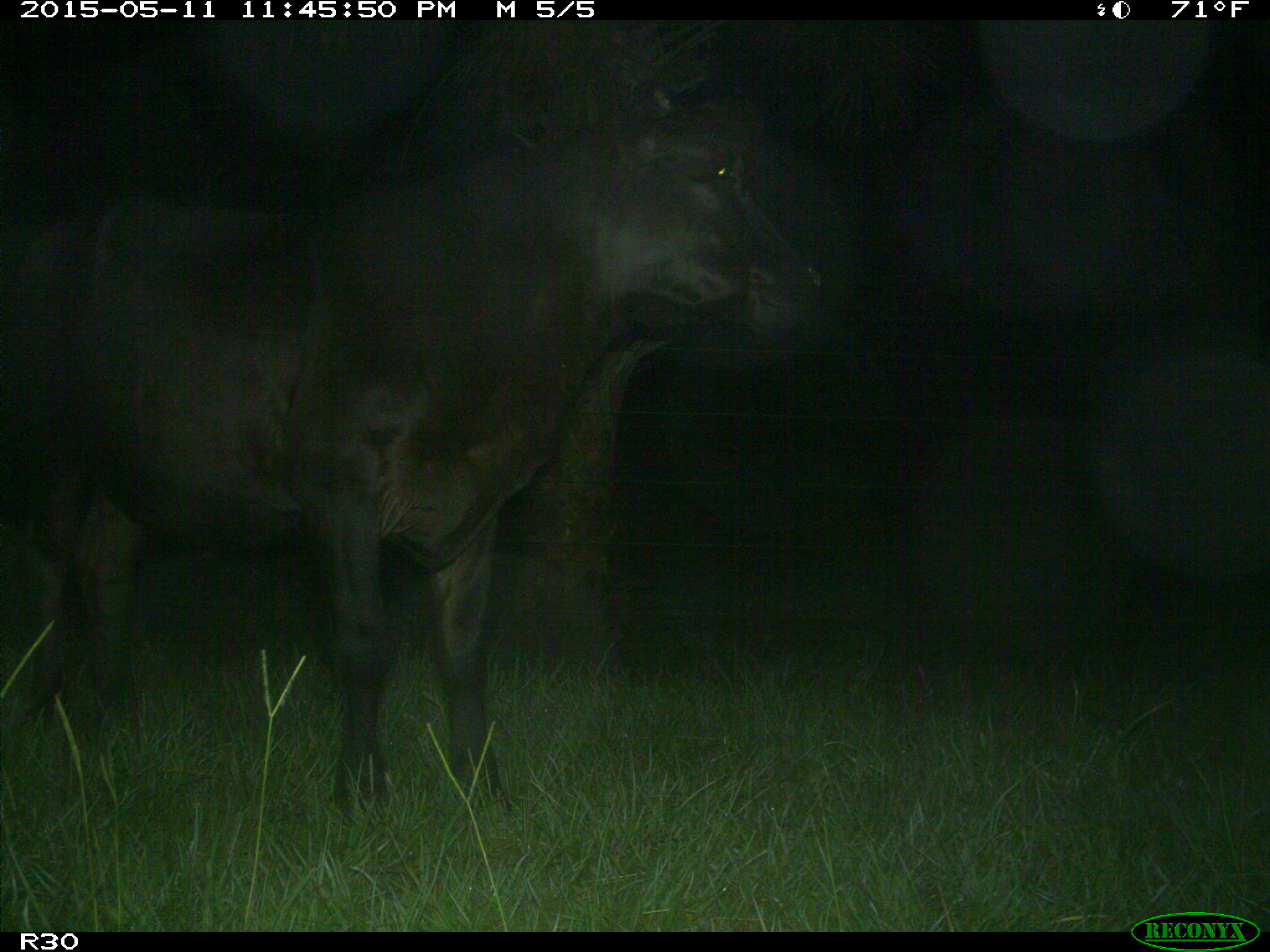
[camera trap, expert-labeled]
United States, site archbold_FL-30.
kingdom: Animalia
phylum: Chordata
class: Mammalia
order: Artiodactyla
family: Bovidae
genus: Bos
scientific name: Bos taurus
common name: domestic cow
Bos taurus (domestic cow).